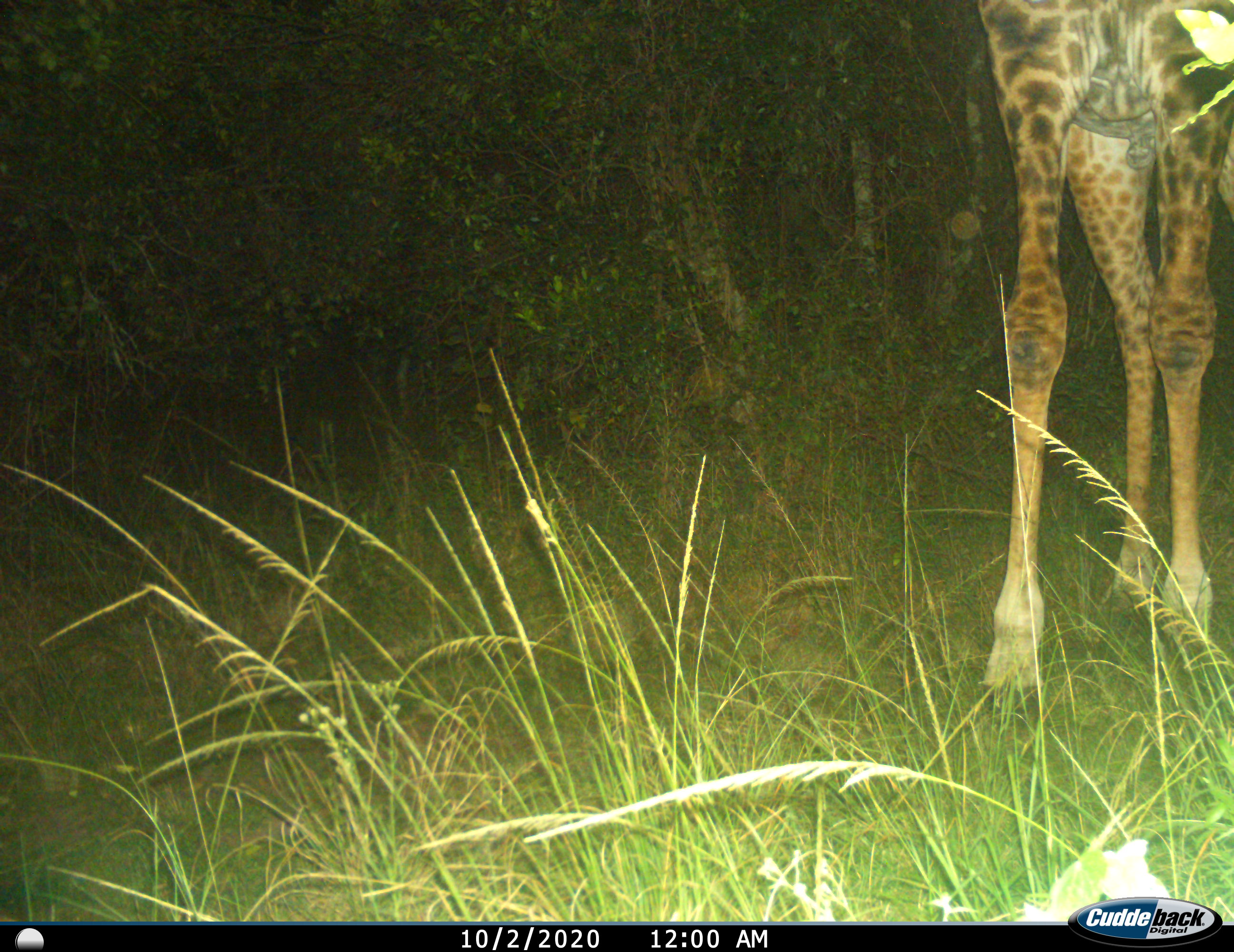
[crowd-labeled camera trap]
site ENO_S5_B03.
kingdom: Animalia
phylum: Chordata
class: Mammalia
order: Artiodactyla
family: Giraffidae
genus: Giraffa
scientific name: Giraffa camelopardalis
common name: giraffe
Giraffe (Giraffa camelopardalis), count 1. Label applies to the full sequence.